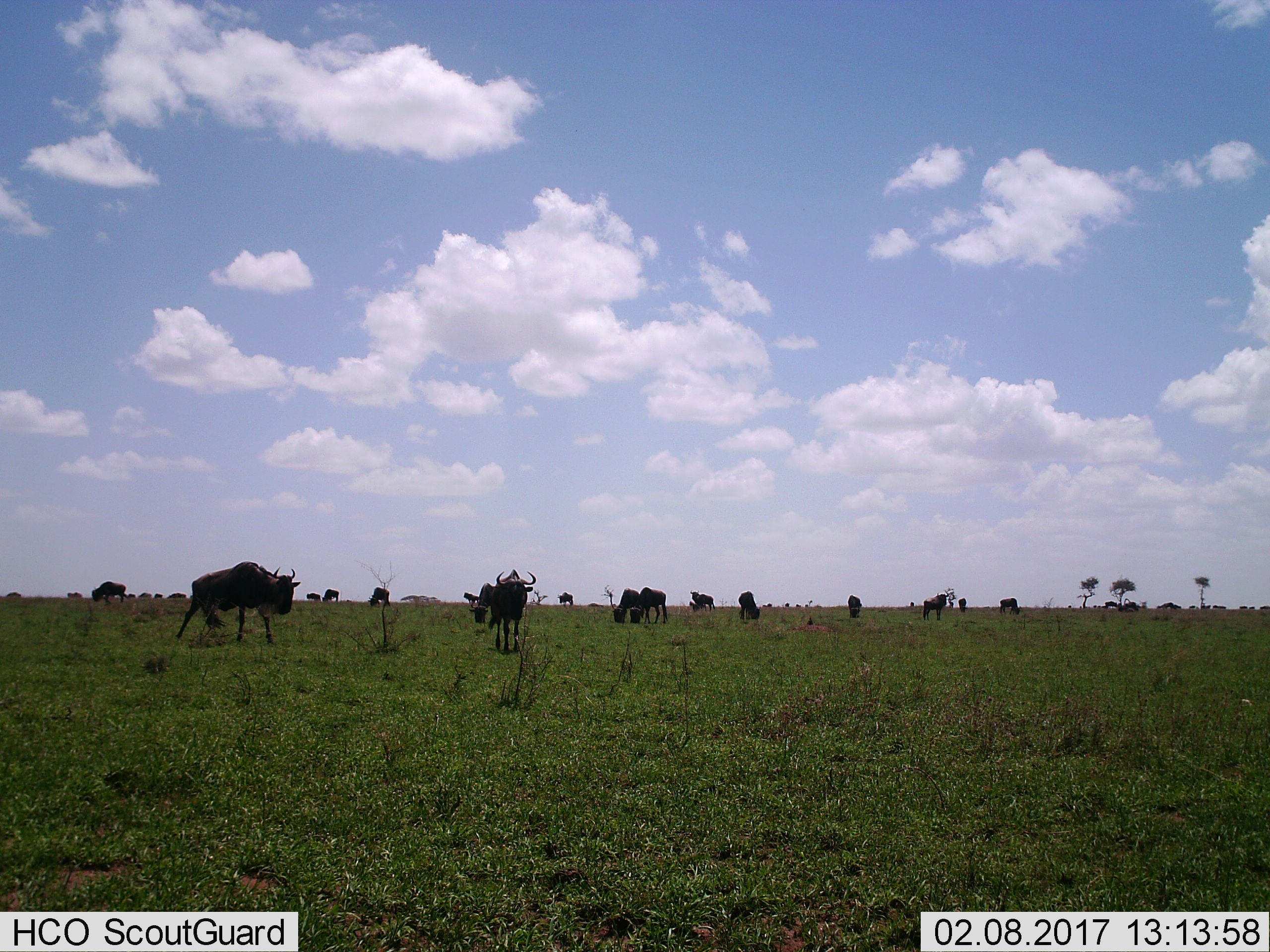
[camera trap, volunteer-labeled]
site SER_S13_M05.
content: unidentified animal